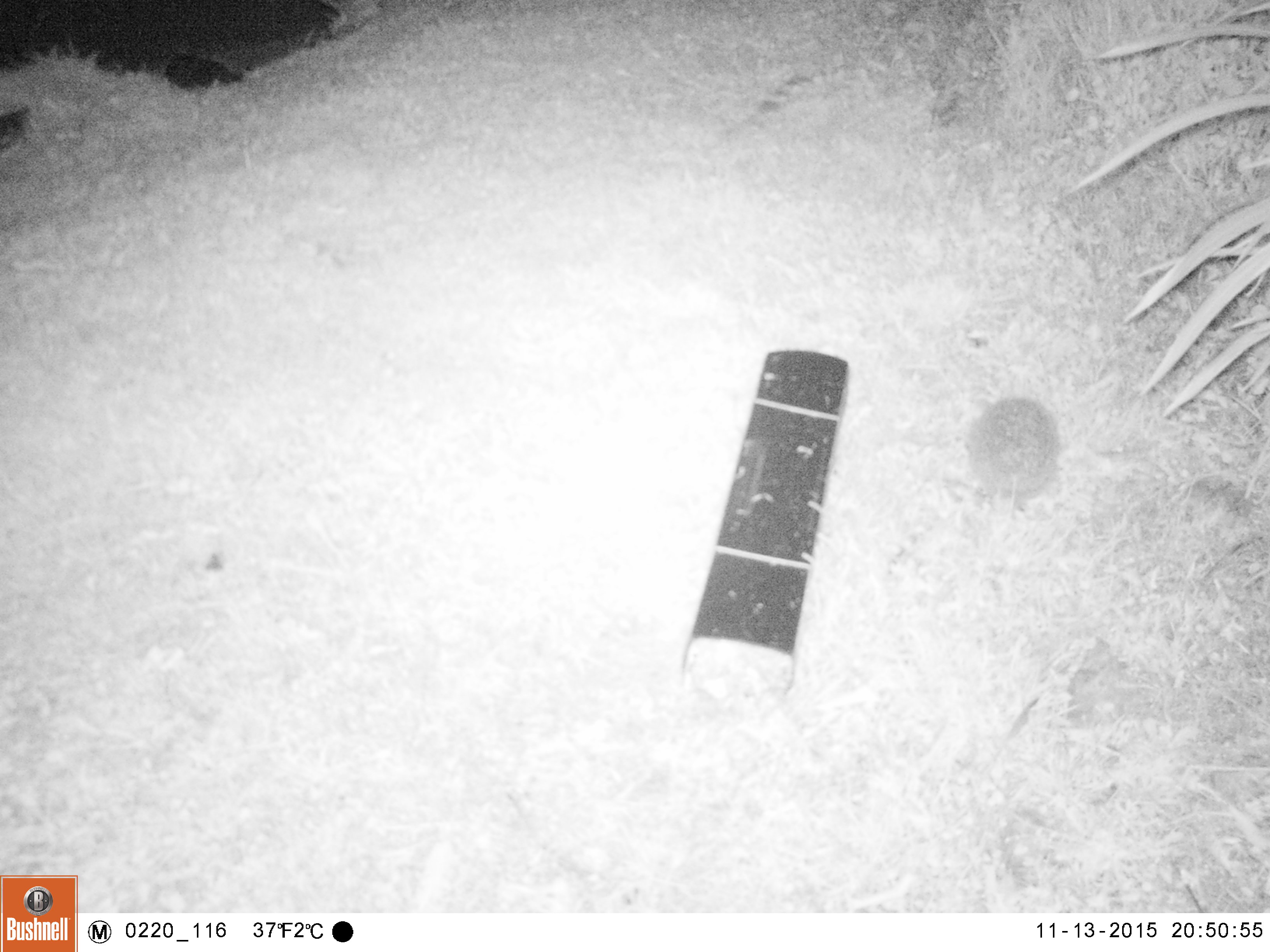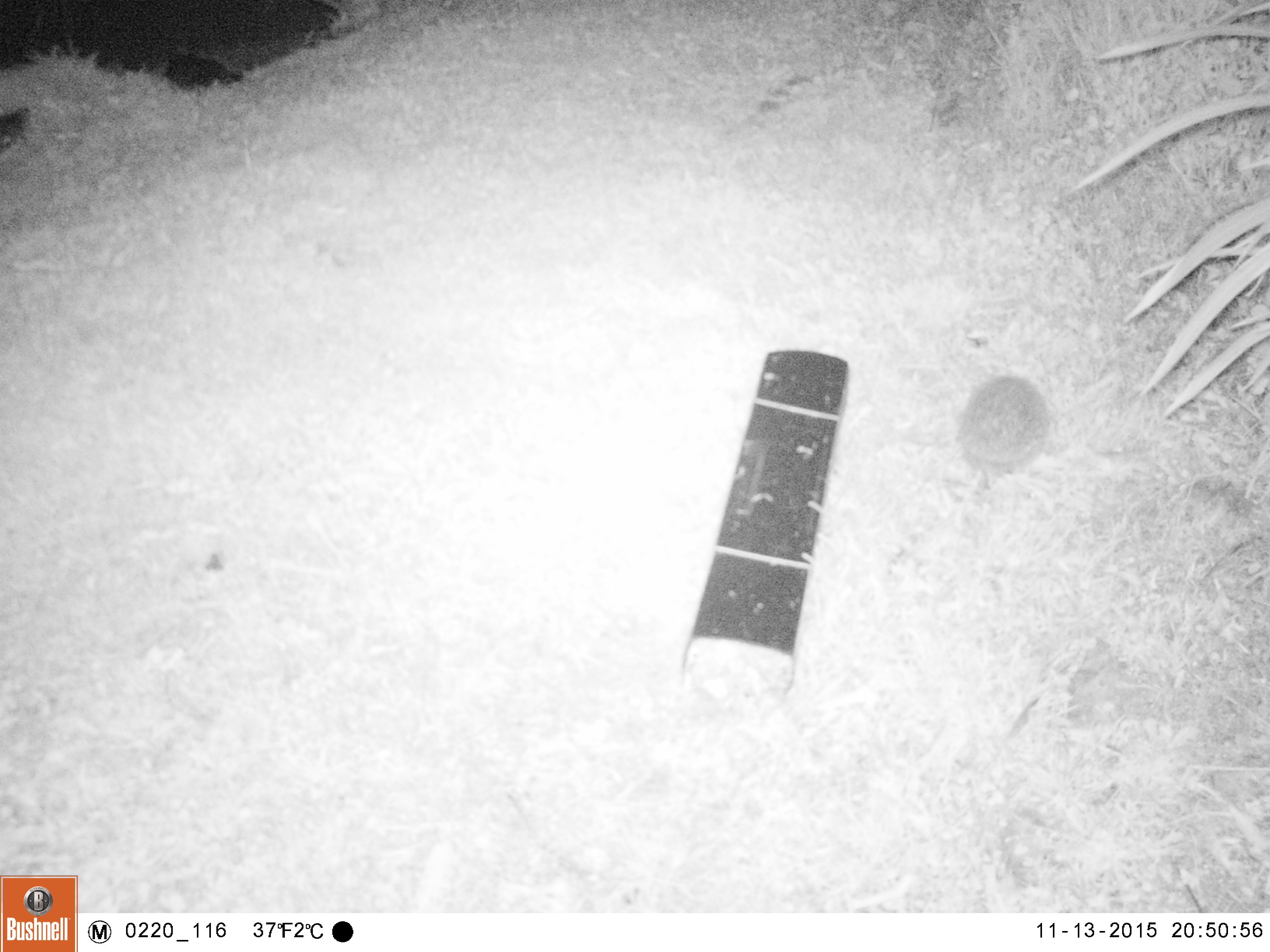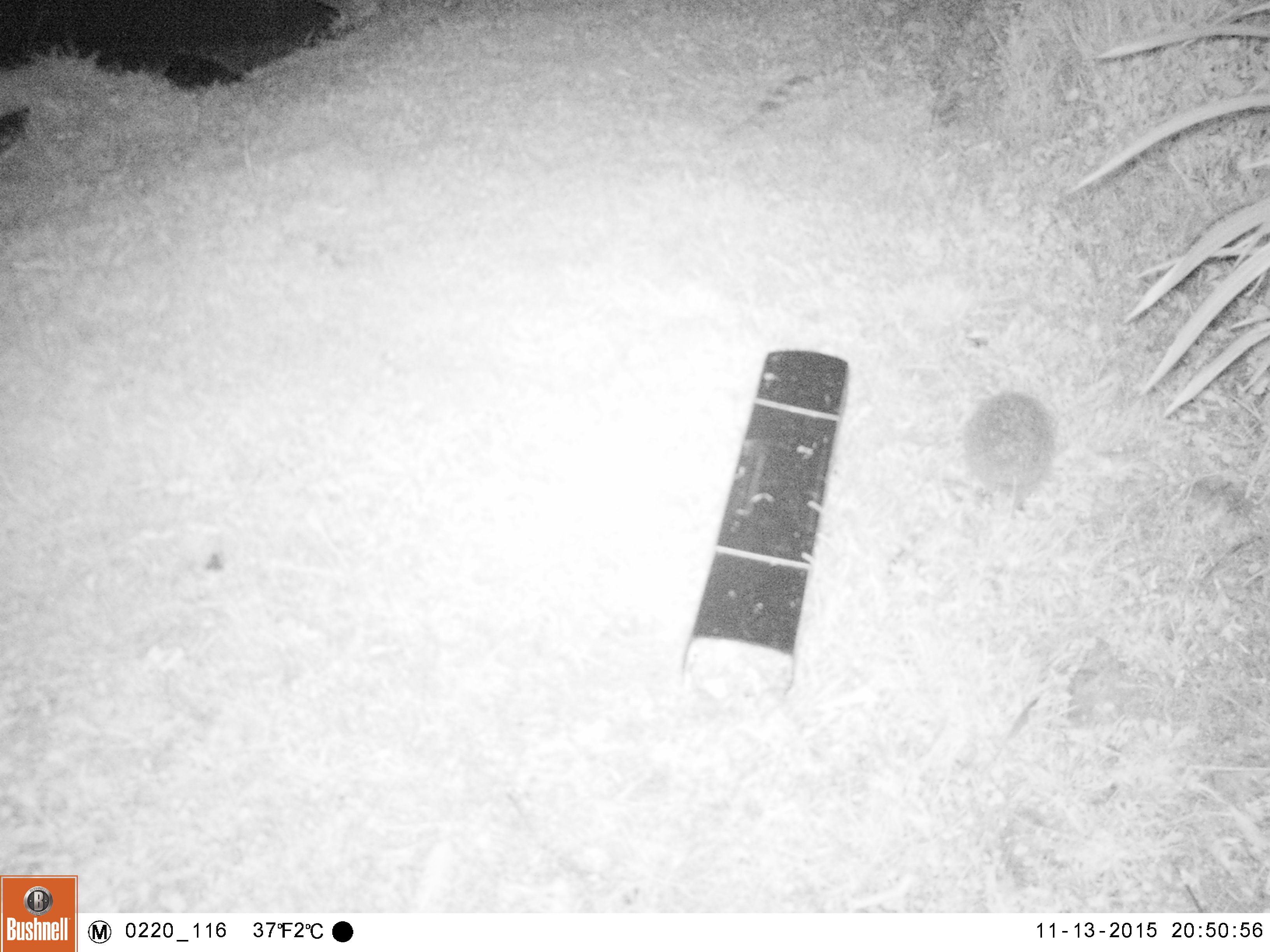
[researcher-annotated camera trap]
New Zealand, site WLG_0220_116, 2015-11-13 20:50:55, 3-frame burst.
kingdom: Animalia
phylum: Chordata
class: Mammalia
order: Eulipotyphla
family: Erinaceidae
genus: Erinaceus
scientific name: Erinaceus europaeus europaeus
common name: european hedgehog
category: hedgehog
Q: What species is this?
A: Hedgehog (european hedgehog) (Erinaceus europaeus europaeus).